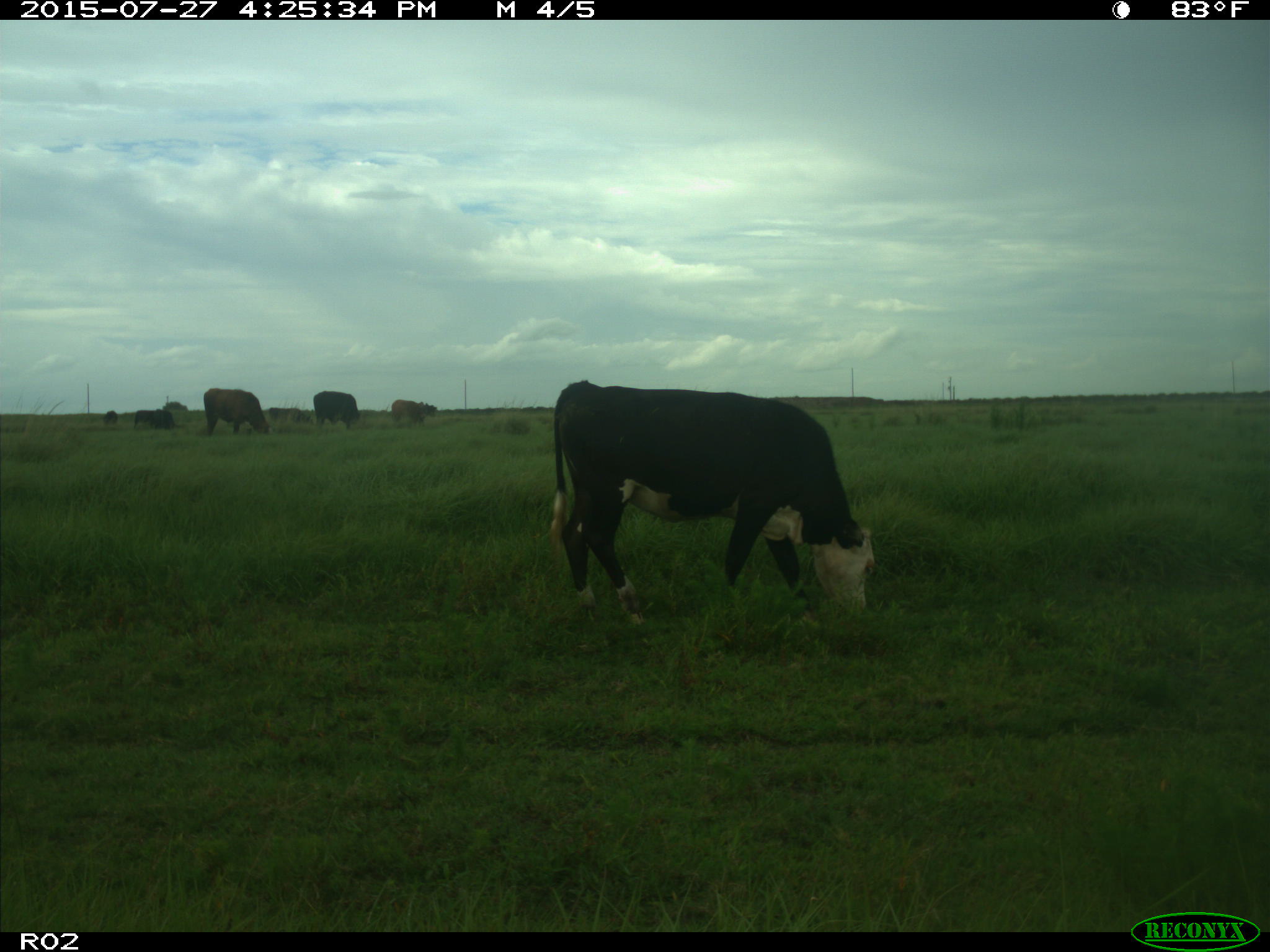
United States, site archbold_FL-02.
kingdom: Animalia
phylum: Chordata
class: Mammalia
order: Artiodactyla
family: Bovidae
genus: Bos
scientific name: Bos taurus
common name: domestic cow